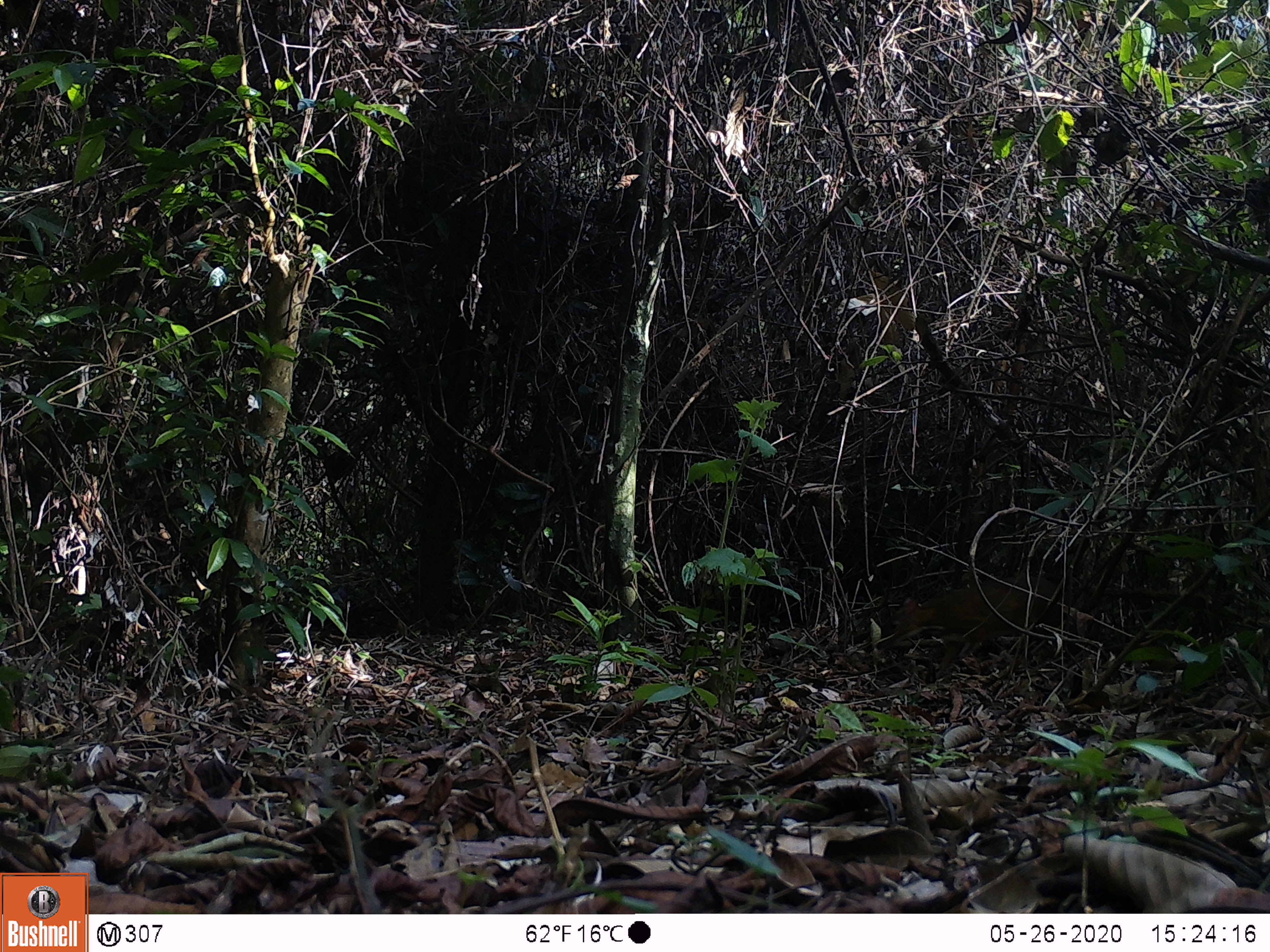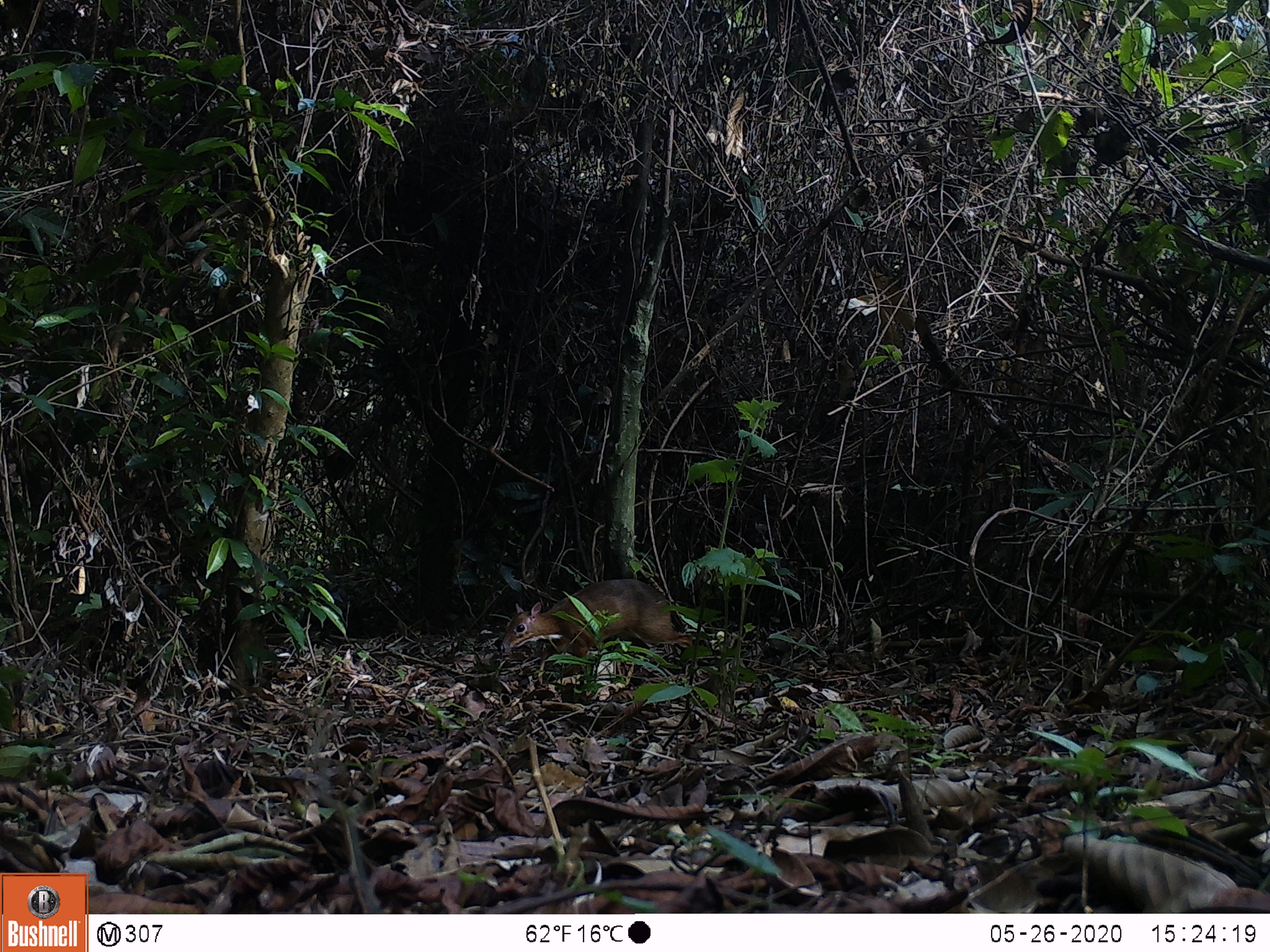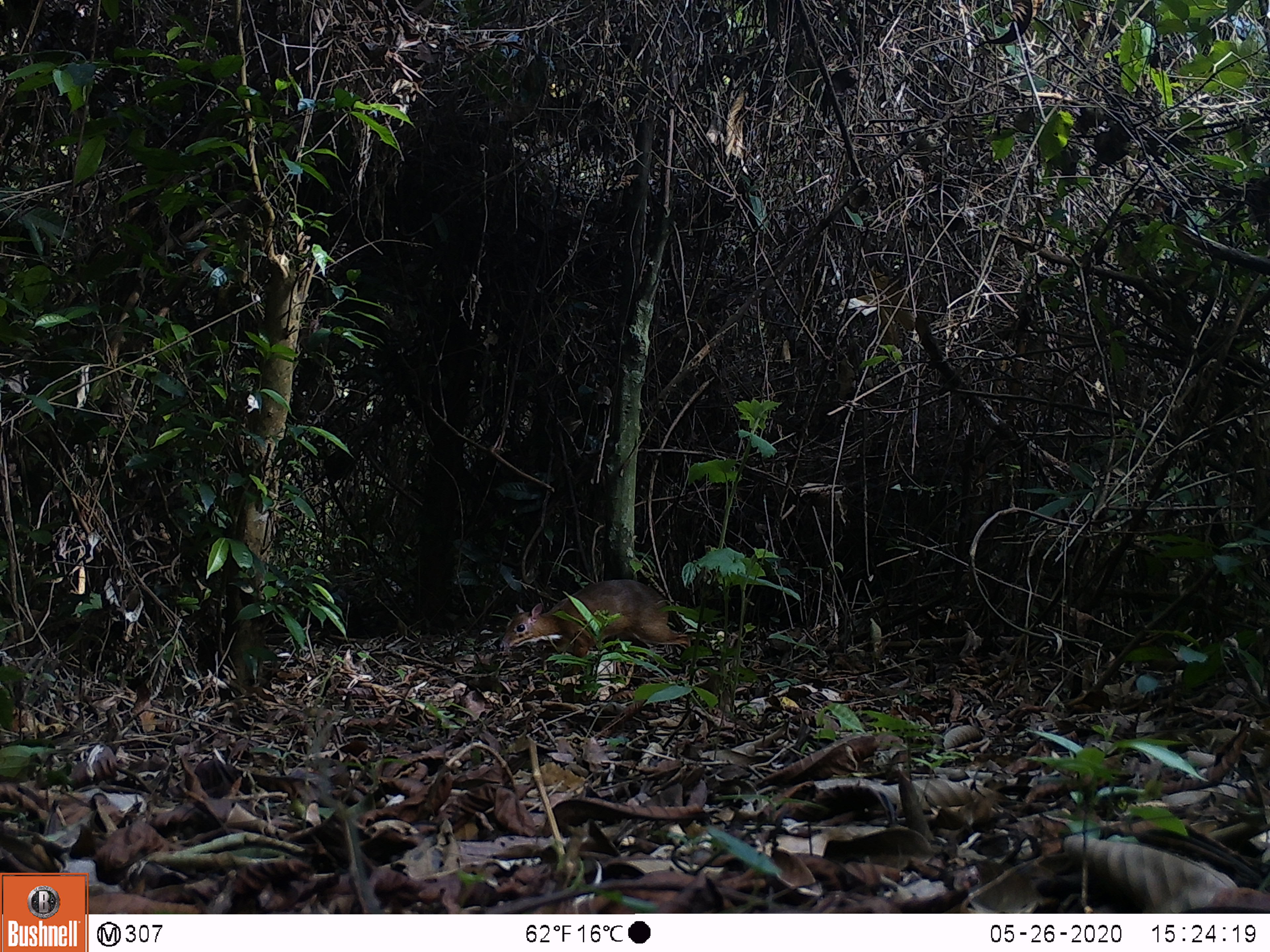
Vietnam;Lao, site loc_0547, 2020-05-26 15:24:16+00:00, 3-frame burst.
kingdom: Animalia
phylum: Chordata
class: Mammalia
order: Artiodactyla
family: Tragulidae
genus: Moschiola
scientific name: Moschiola meminna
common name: chevrotain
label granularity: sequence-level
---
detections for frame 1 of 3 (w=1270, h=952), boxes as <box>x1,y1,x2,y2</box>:
chevrotain: <box>875,575,1066,680</box>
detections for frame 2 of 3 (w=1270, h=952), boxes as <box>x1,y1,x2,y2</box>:
chevrotain: <box>497,579,700,689</box>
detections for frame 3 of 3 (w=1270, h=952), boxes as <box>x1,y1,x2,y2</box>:
chevrotain: <box>497,579,700,683</box>